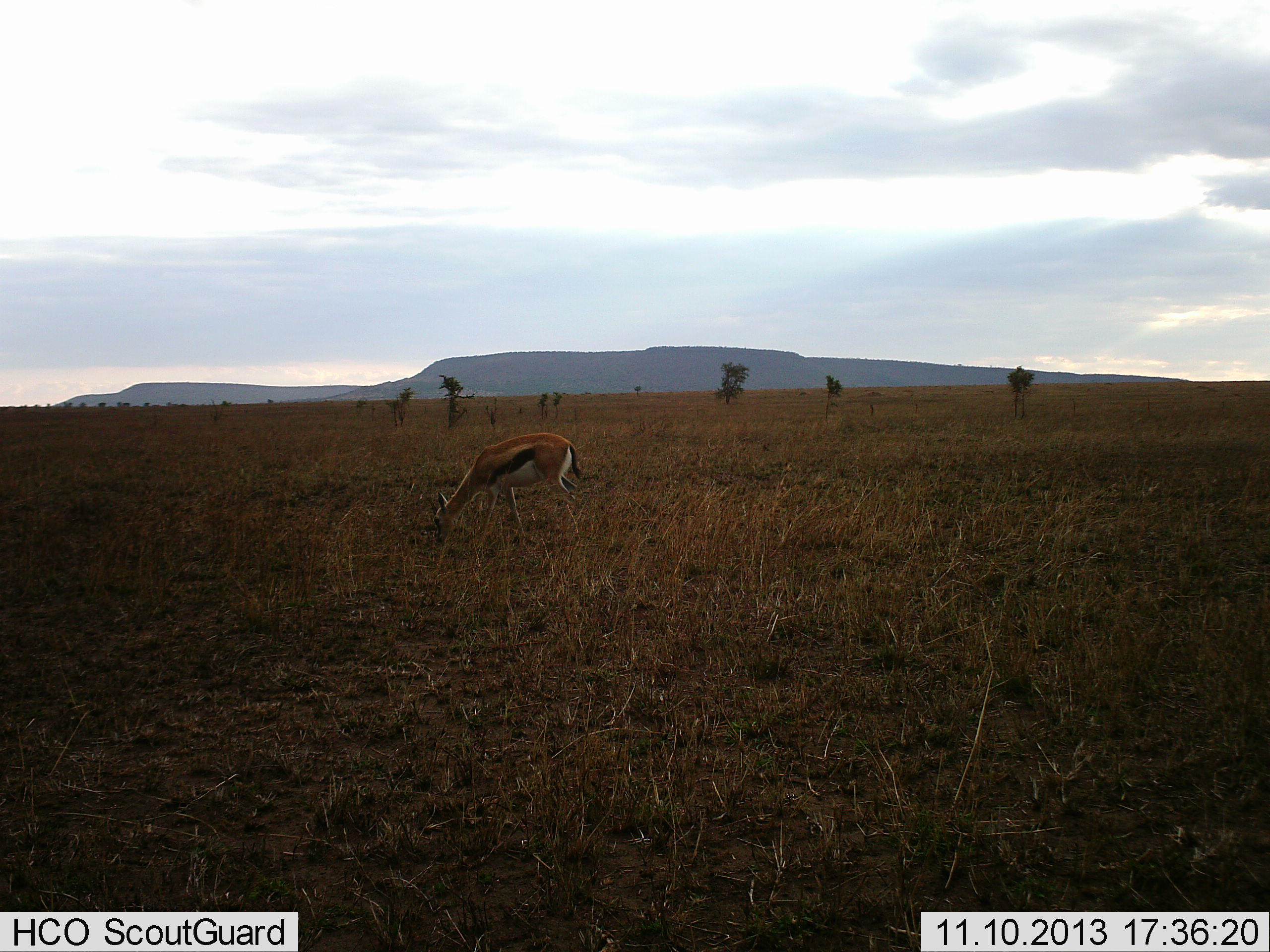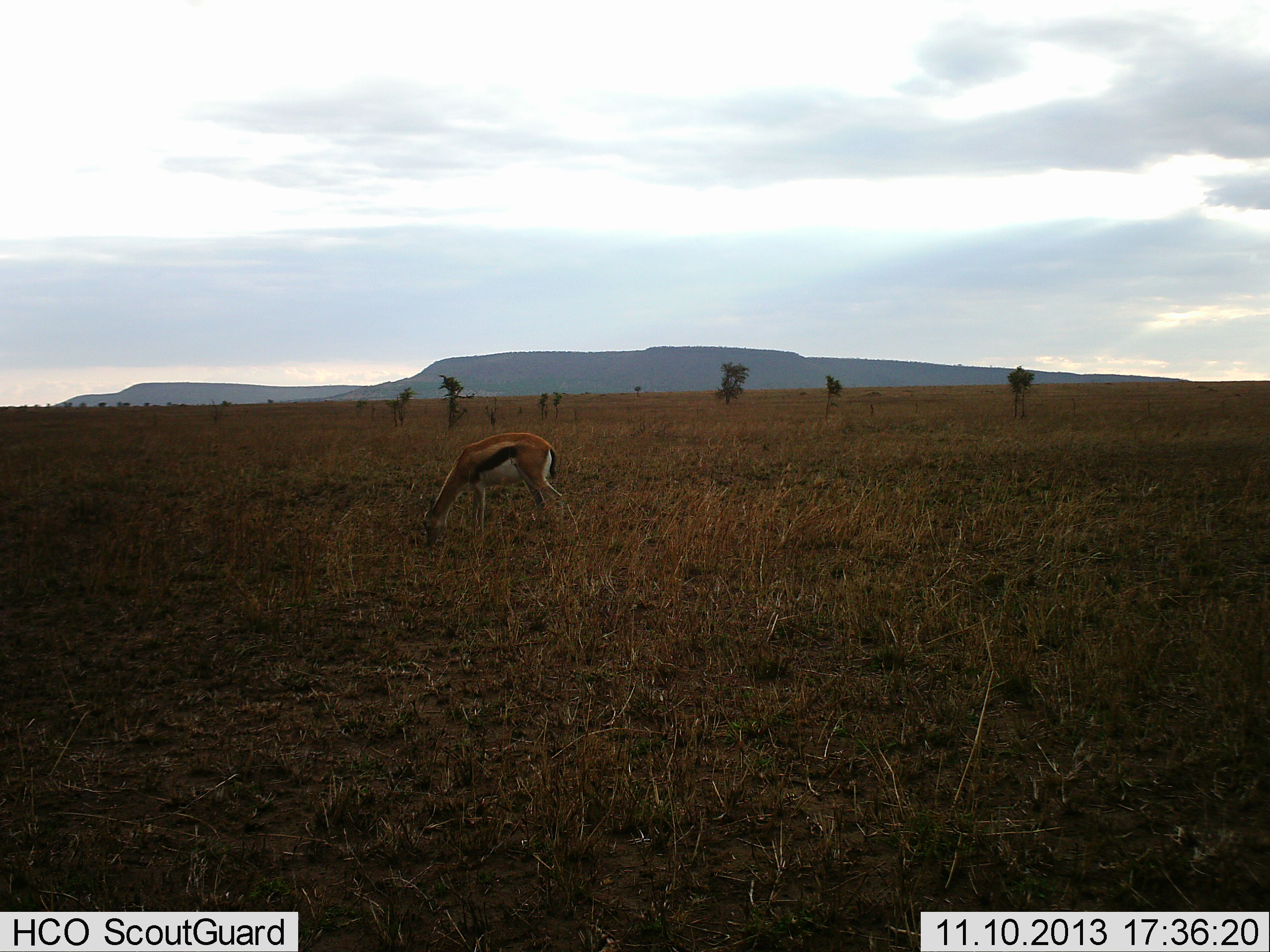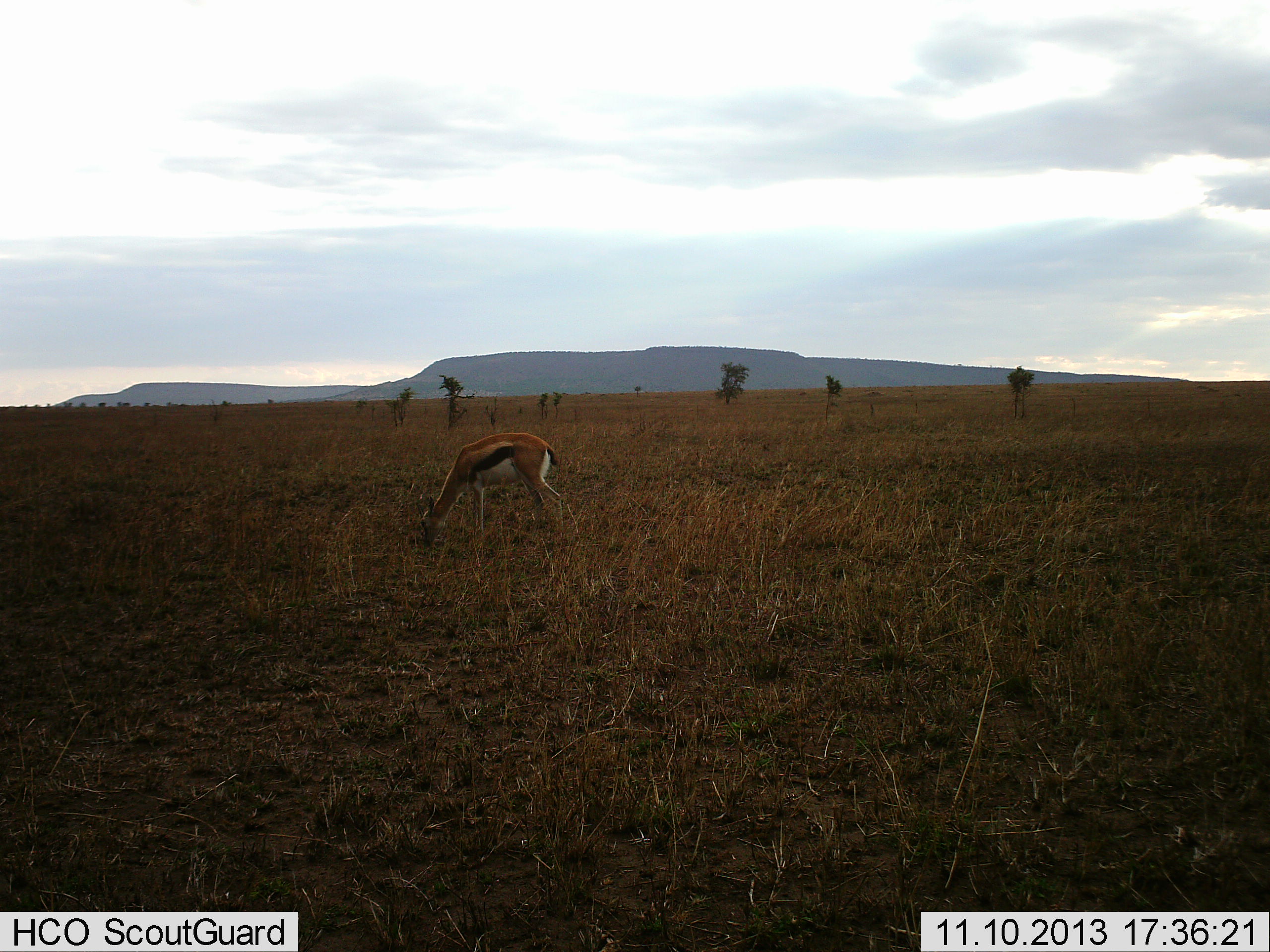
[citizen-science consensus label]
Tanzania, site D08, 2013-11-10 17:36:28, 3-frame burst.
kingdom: Animalia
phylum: Chordata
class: Mammalia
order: Artiodactyla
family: Bovidae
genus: Eudorcas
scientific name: Eudorcas thomsonii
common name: thomson's gazelle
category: gazellethomsons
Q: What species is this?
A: Gazellethomsons (thomson's gazelle) (Eudorcas thomsonii).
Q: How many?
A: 1.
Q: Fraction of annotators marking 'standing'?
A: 0%.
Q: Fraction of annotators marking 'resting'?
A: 0%.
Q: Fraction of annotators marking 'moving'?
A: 0%.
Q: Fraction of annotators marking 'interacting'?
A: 0%.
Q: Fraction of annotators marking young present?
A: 0%.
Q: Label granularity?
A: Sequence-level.